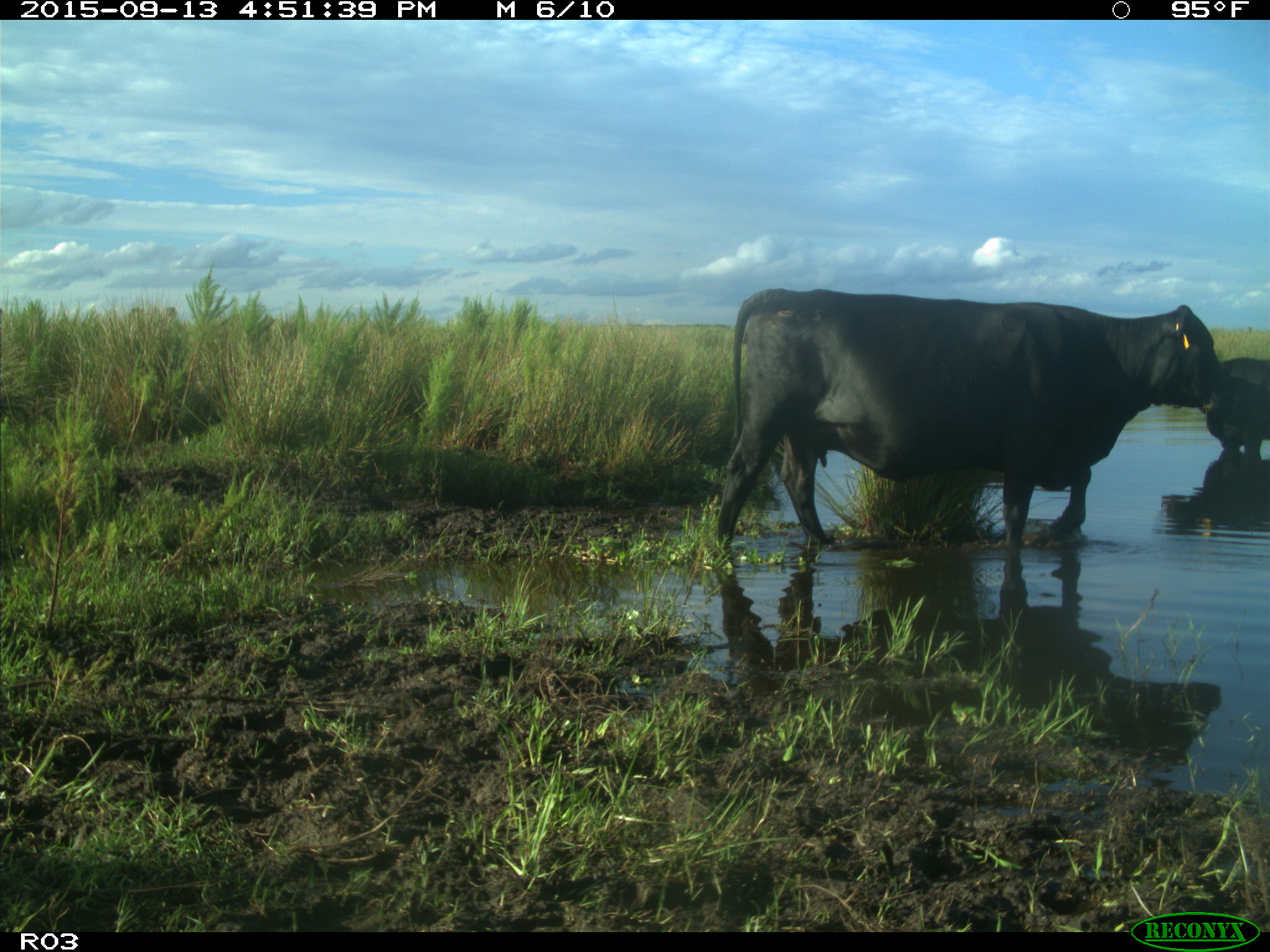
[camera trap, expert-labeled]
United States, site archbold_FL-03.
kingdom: Animalia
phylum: Chordata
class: Mammalia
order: Artiodactyla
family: Bovidae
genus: Bos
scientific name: Bos taurus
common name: domestic cow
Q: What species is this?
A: Bos taurus (domestic cow).